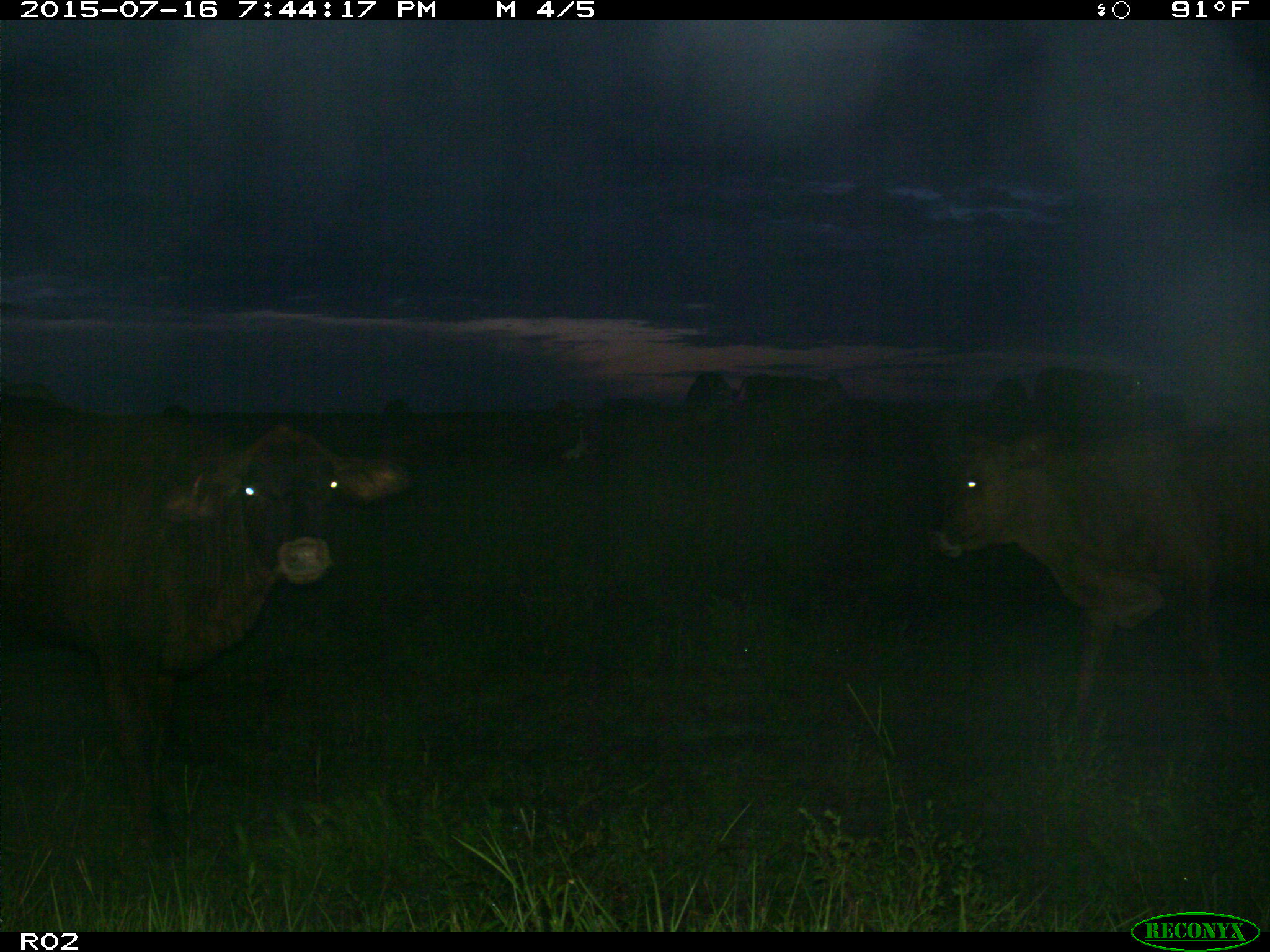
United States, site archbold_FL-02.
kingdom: Animalia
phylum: Chordata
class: Mammalia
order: Artiodactyla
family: Bovidae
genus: Bos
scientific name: Bos taurus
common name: domestic cow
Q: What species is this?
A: Bos taurus (domestic cow).